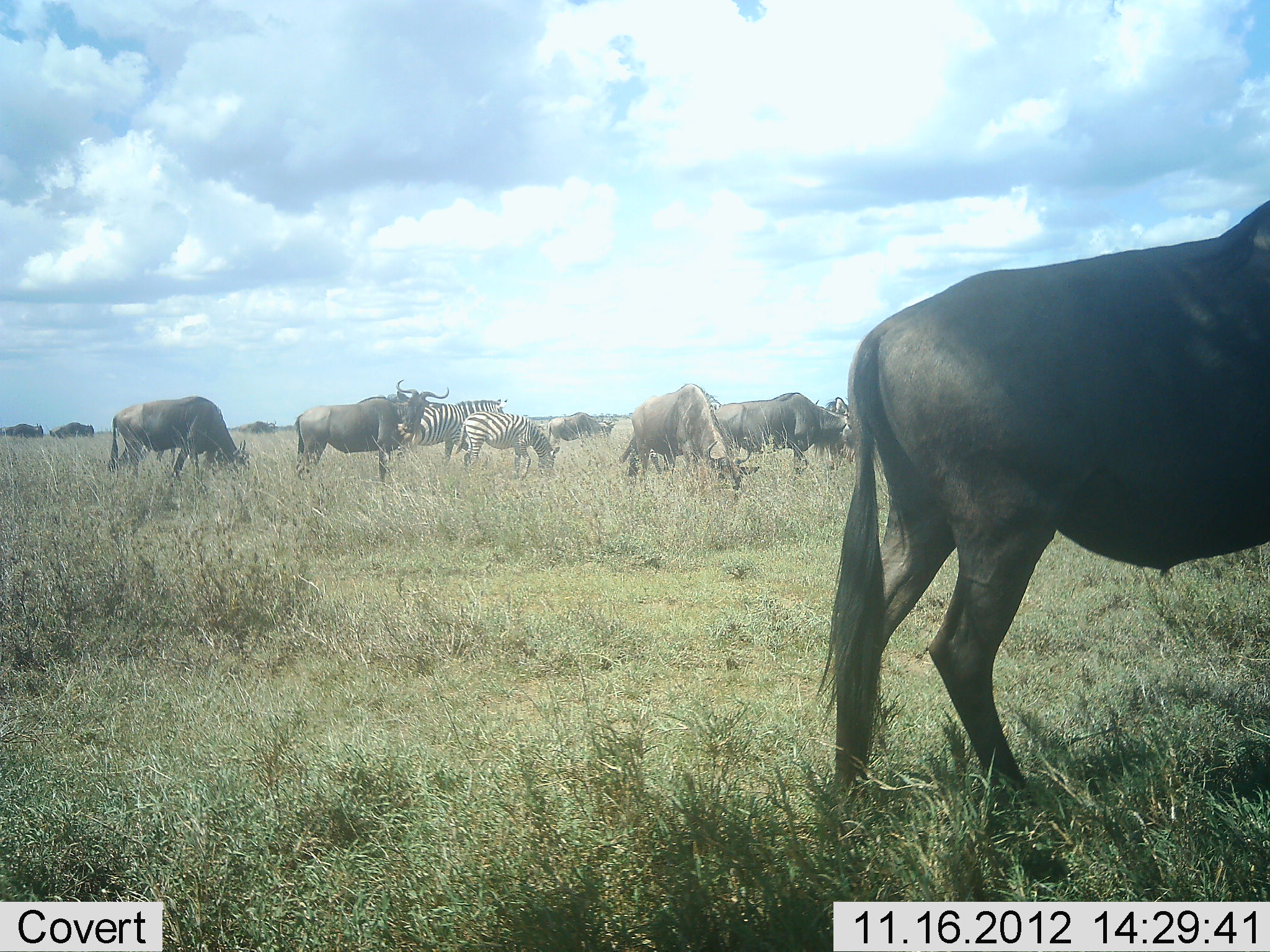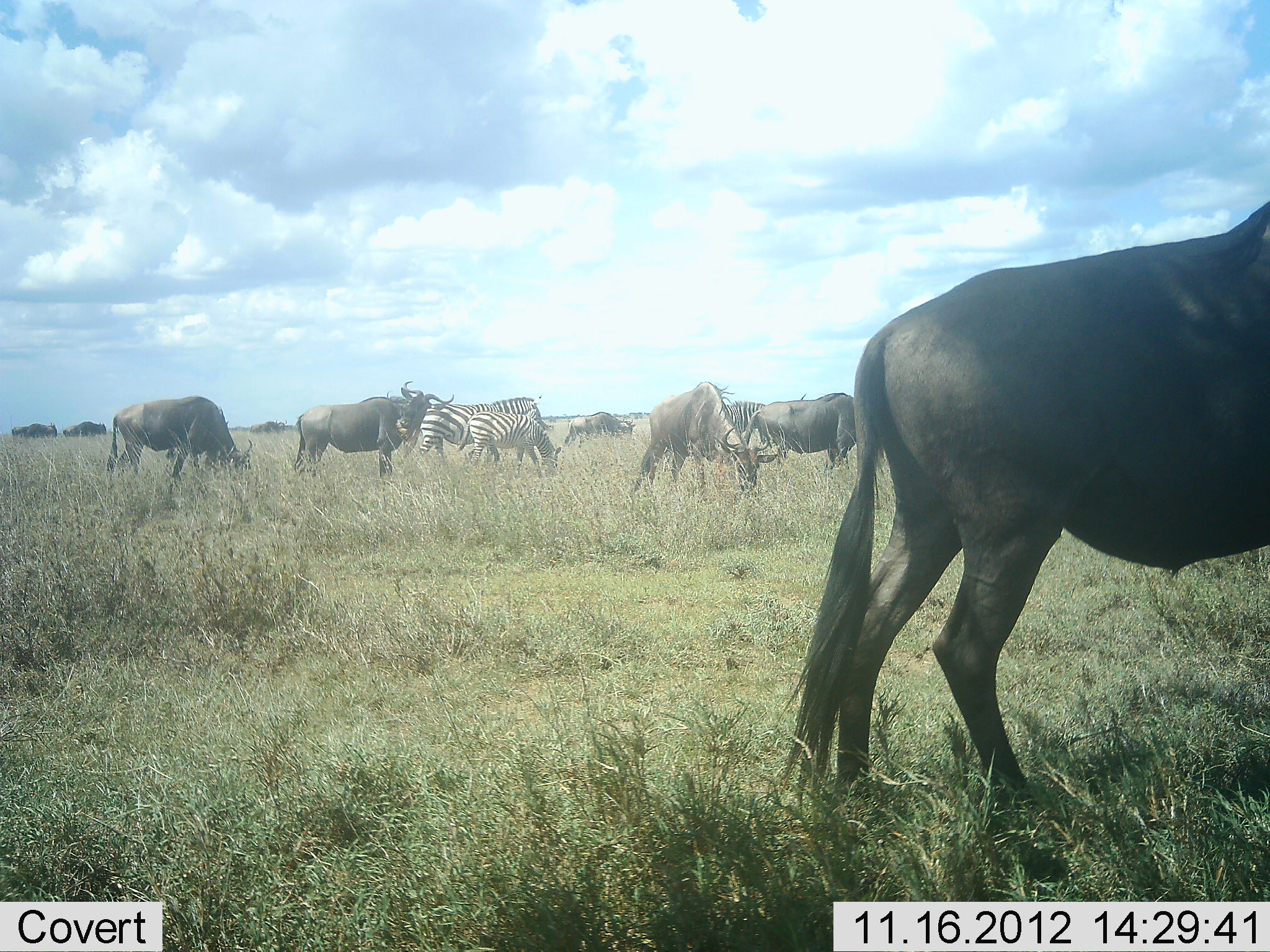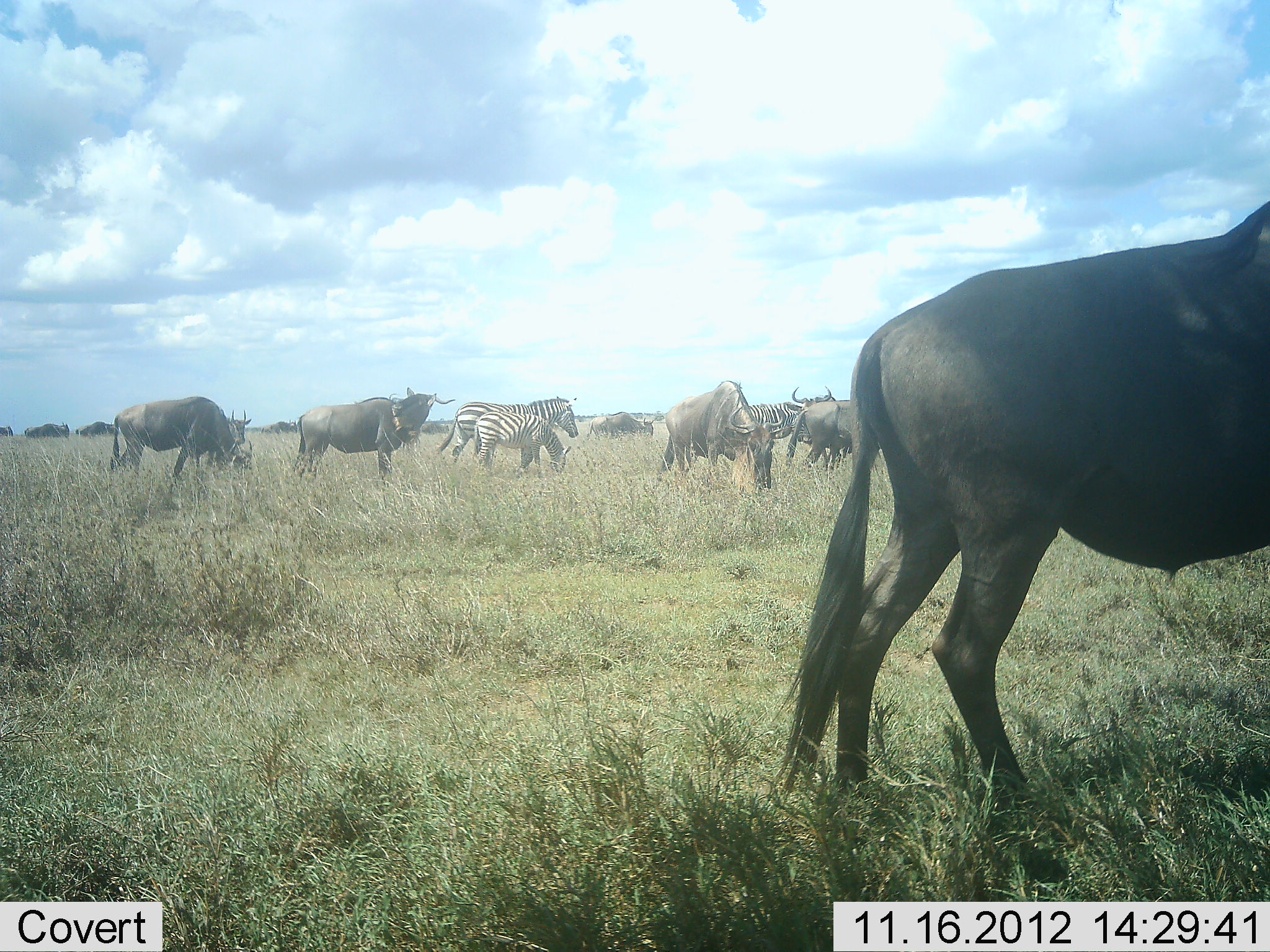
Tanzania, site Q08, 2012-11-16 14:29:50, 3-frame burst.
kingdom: Animalia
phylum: Chordata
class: Mammalia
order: Artiodactyla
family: Bovidae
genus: Connochaetes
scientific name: Connochaetes taurinus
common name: blue wildebeest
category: wildebeest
Wildebeest (blue wildebeest) (Connochaetes taurinus), count 7. Behavior (volunteer vote fractions): standing 64%, resting 0%, moving 55%, interacting 9%. Young present (vote fraction): 0%. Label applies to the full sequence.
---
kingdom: Animalia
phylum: Chordata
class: Mammalia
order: Perissodactyla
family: Equidae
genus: Equus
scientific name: Equus quagga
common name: plains zebra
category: zebra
Zebra (plains zebra) (Equus quagga), count 2. Behavior (volunteer vote fractions): standing 20%, resting 0%, moving 50%, interacting 0%. Young present (vote fraction): 30%. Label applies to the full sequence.